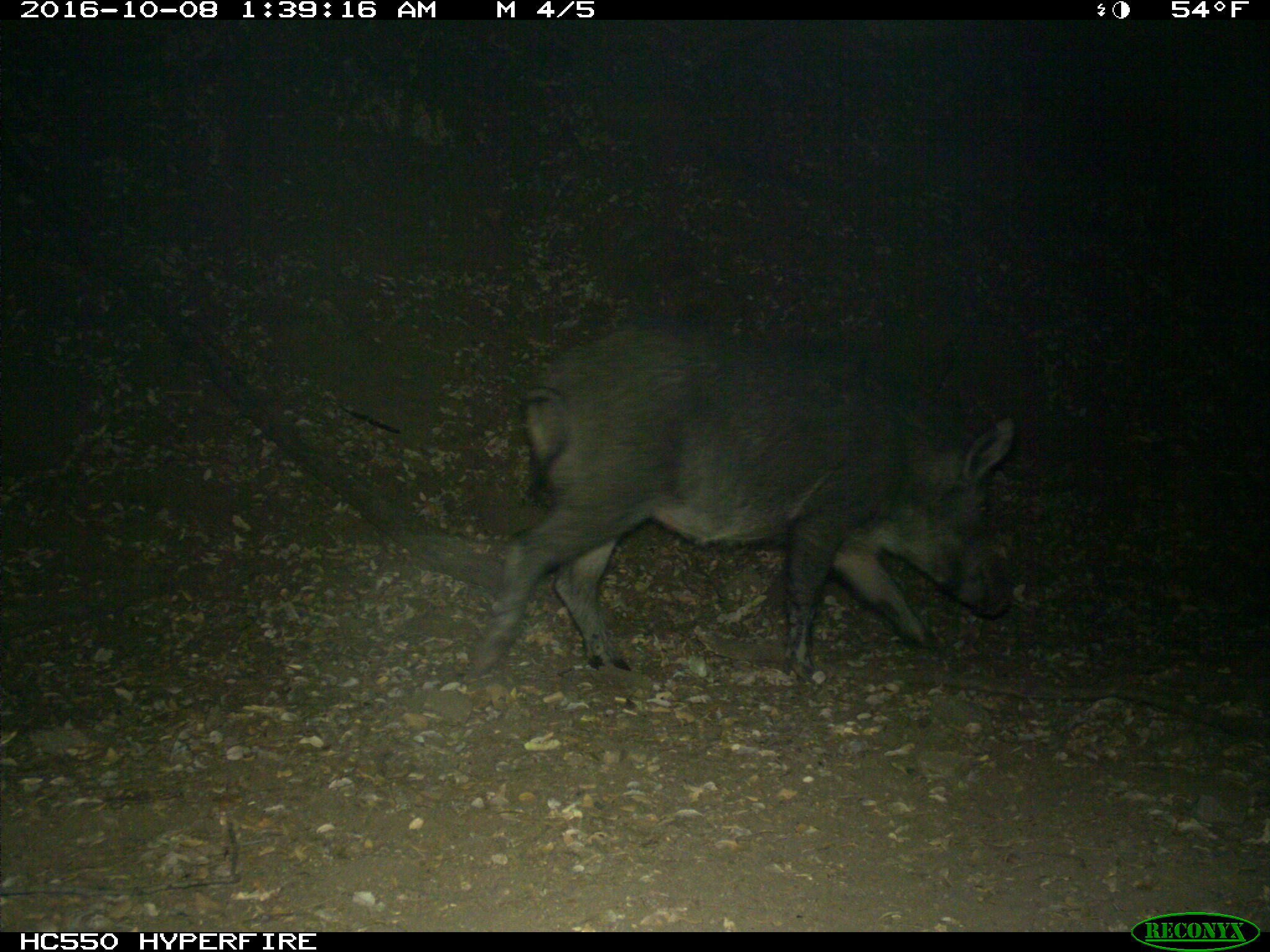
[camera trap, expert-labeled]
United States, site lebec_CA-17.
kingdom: Animalia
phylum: Chordata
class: Mammalia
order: Artiodactyla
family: Suidae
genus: Sus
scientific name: Sus scrofa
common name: wild boar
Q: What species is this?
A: Sus scrofa (wild boar).